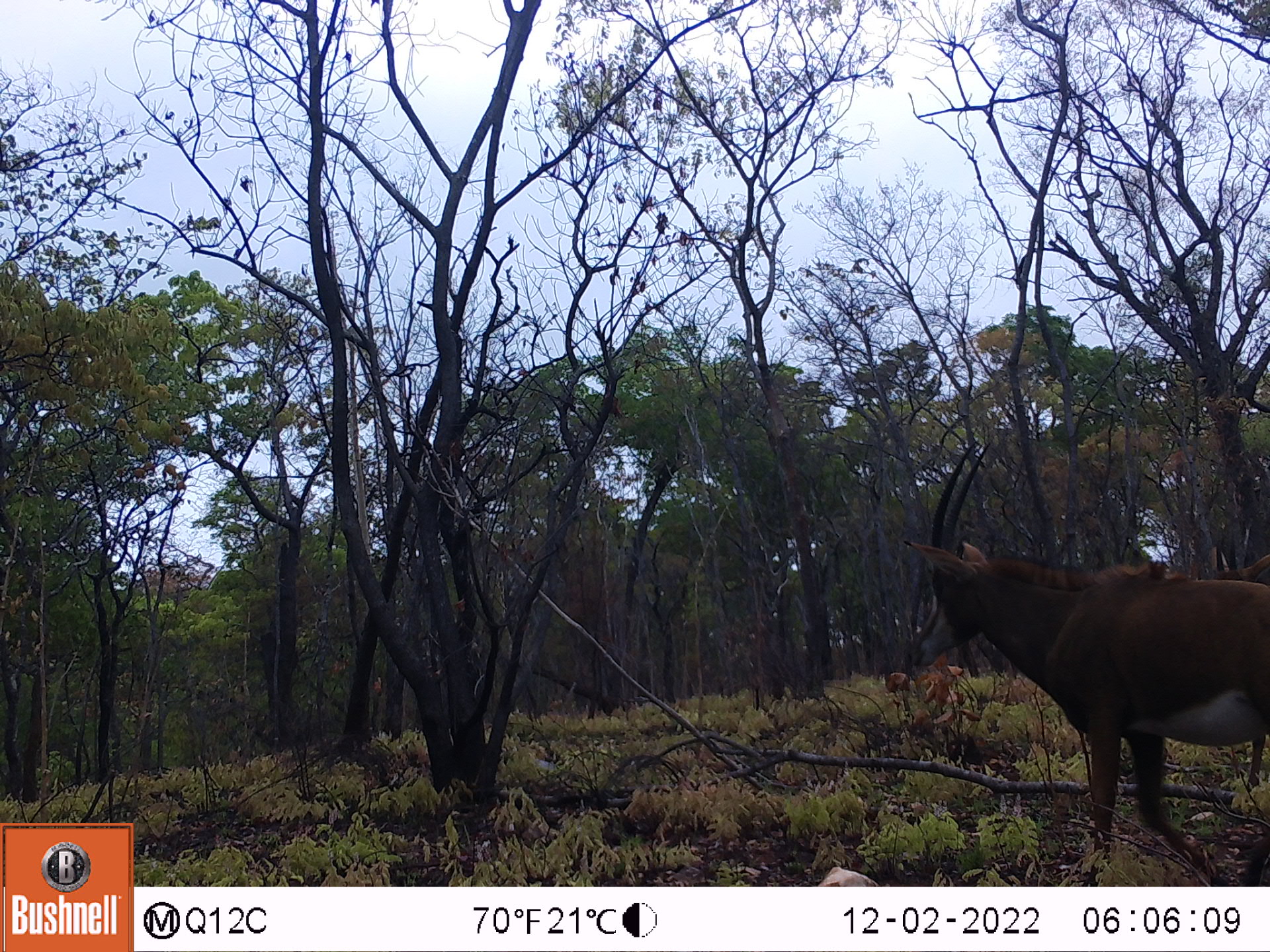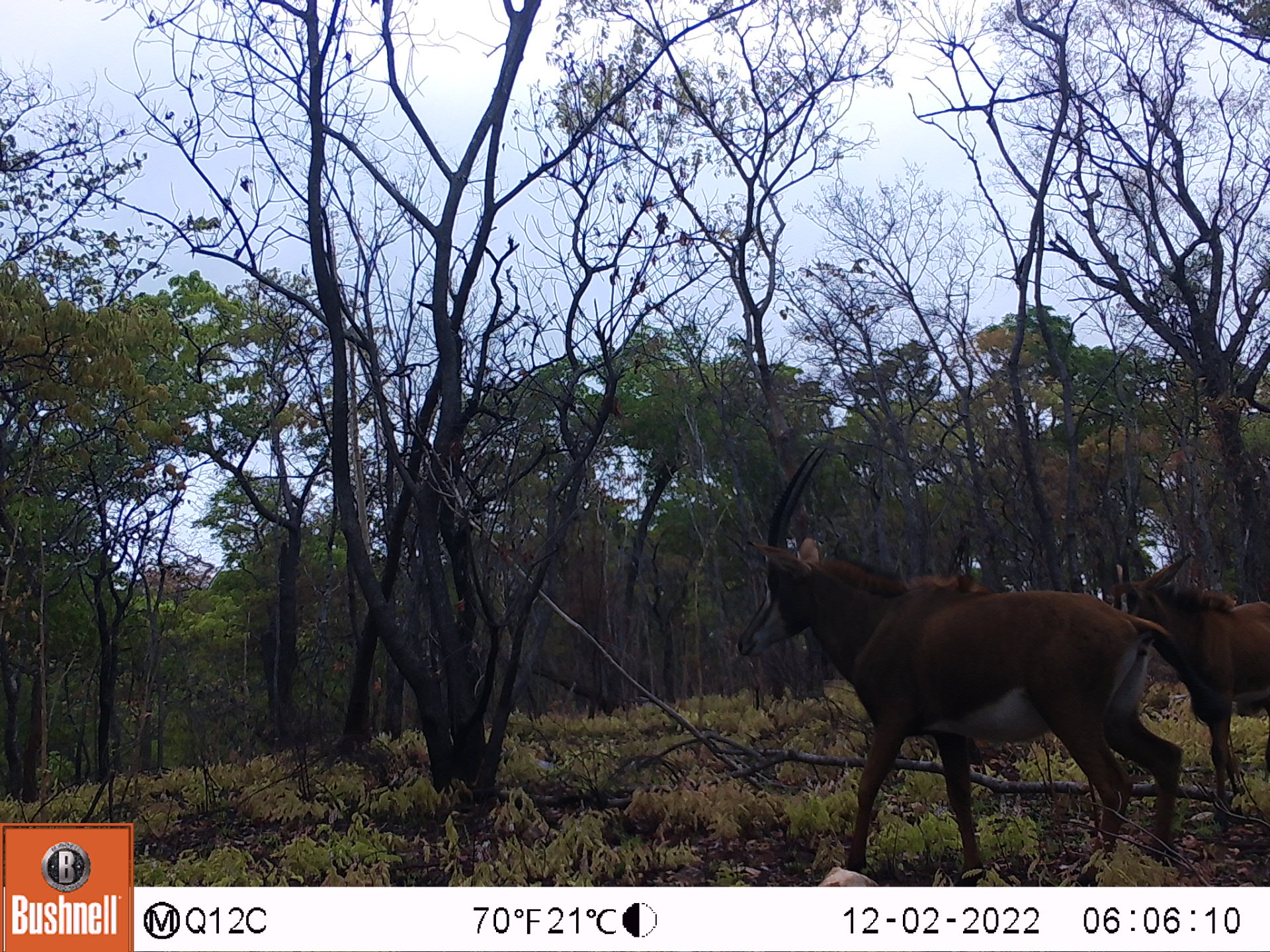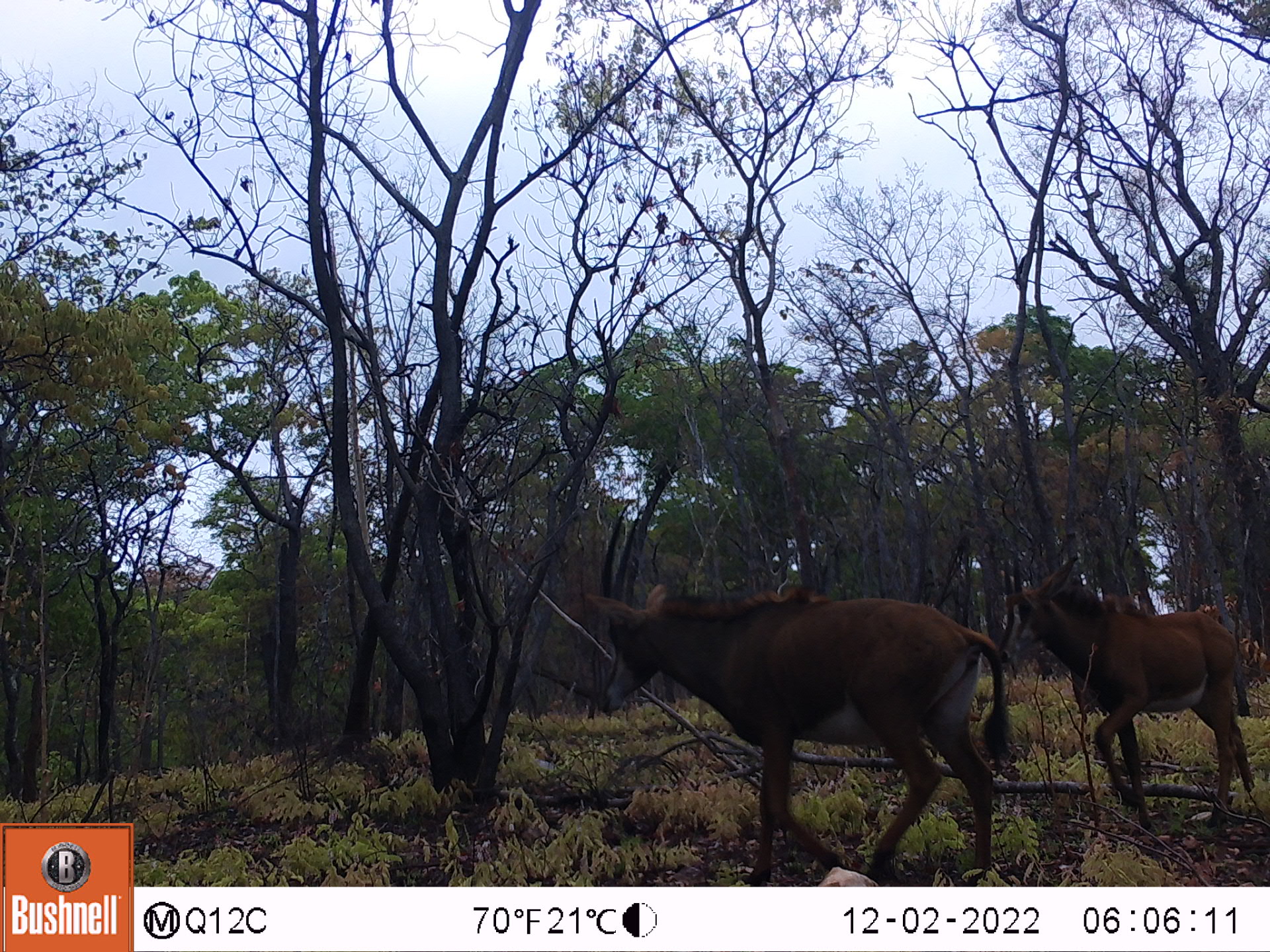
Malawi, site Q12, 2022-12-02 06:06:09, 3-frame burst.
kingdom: Animalia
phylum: Chordata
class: Mammalia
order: Artiodactyla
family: Bovidae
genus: Hippotragus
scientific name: Hippotragus niger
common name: sable antelope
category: sable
Sable (sable antelope) (Hippotragus niger), count 1.